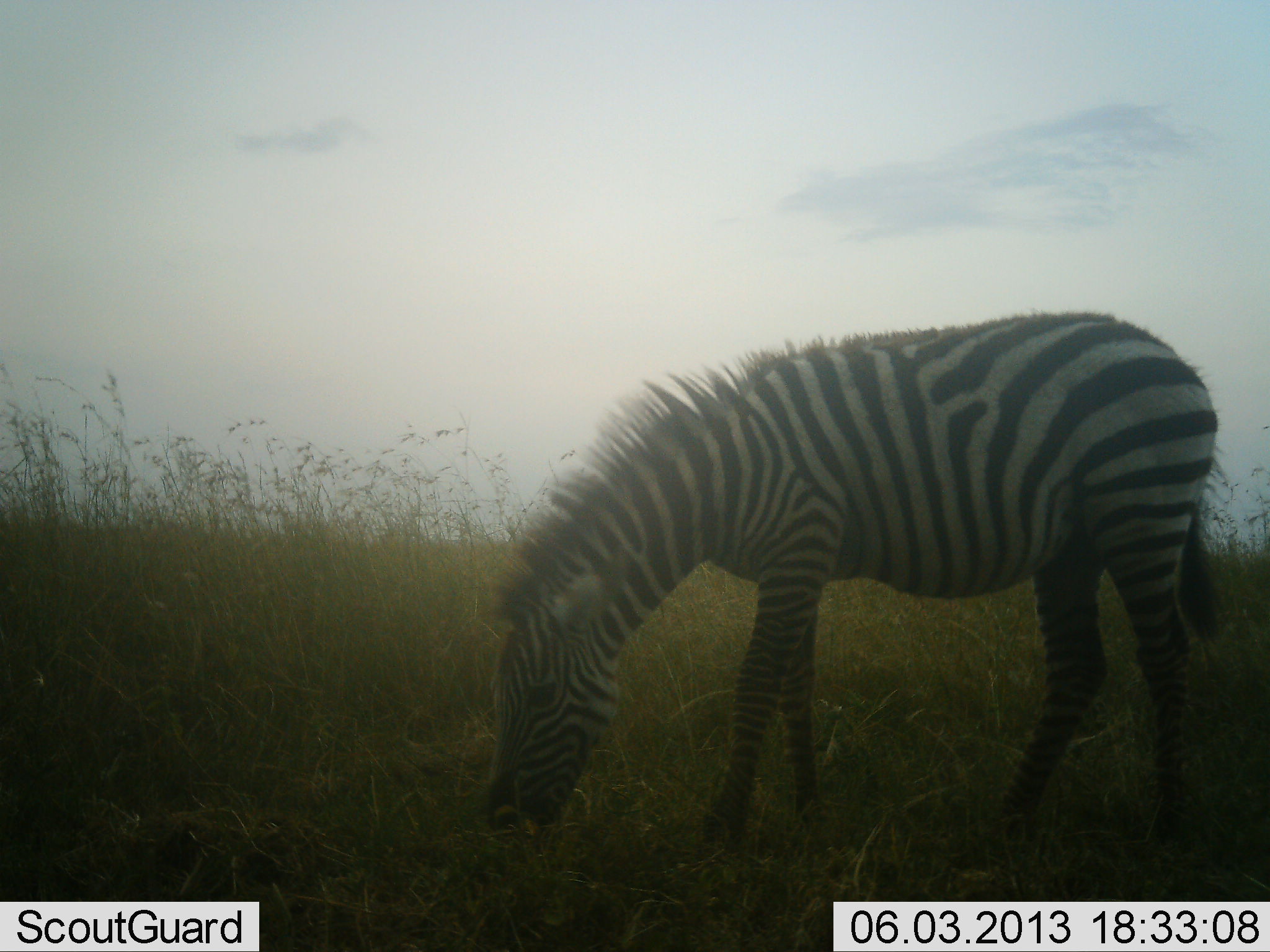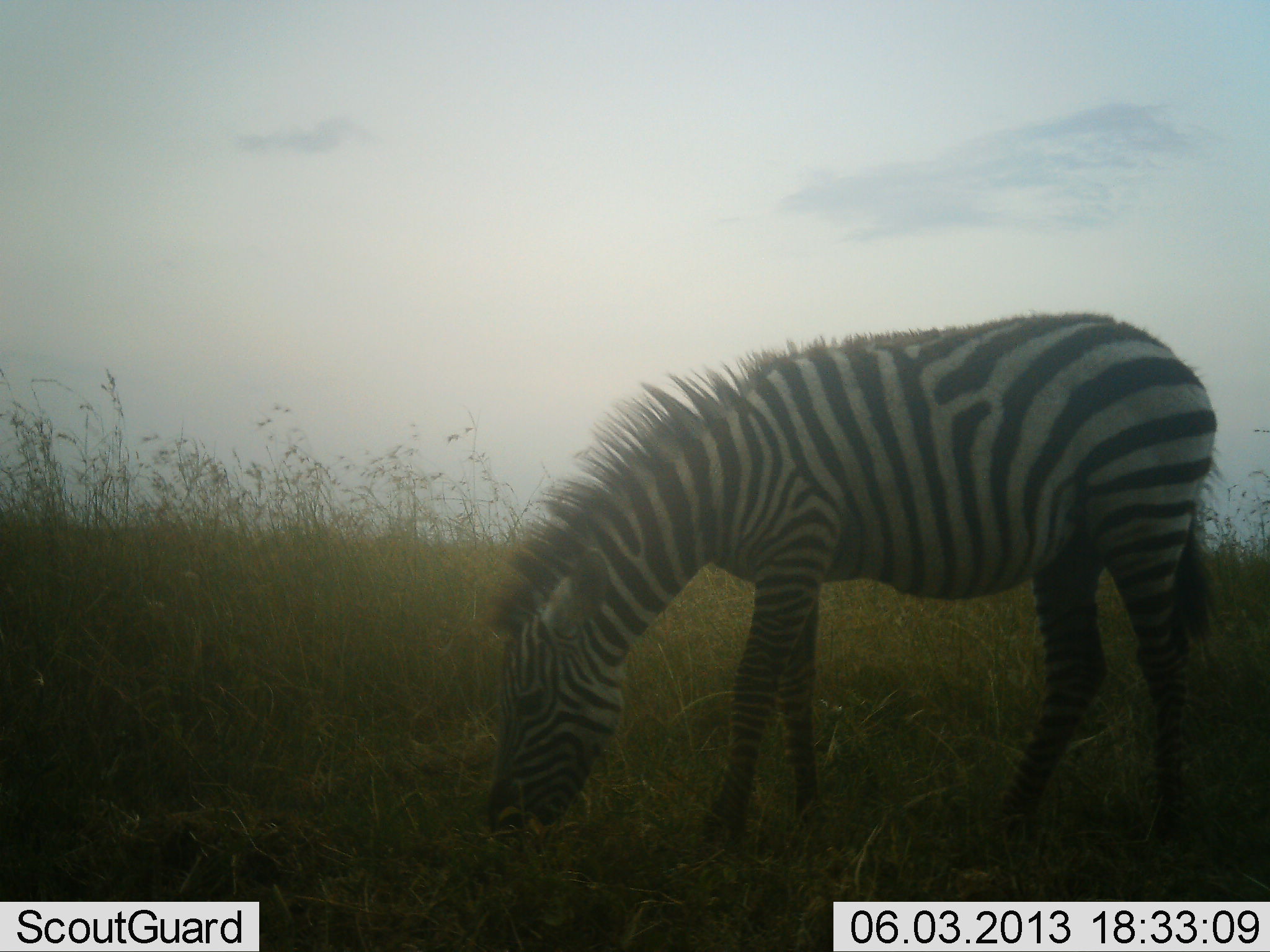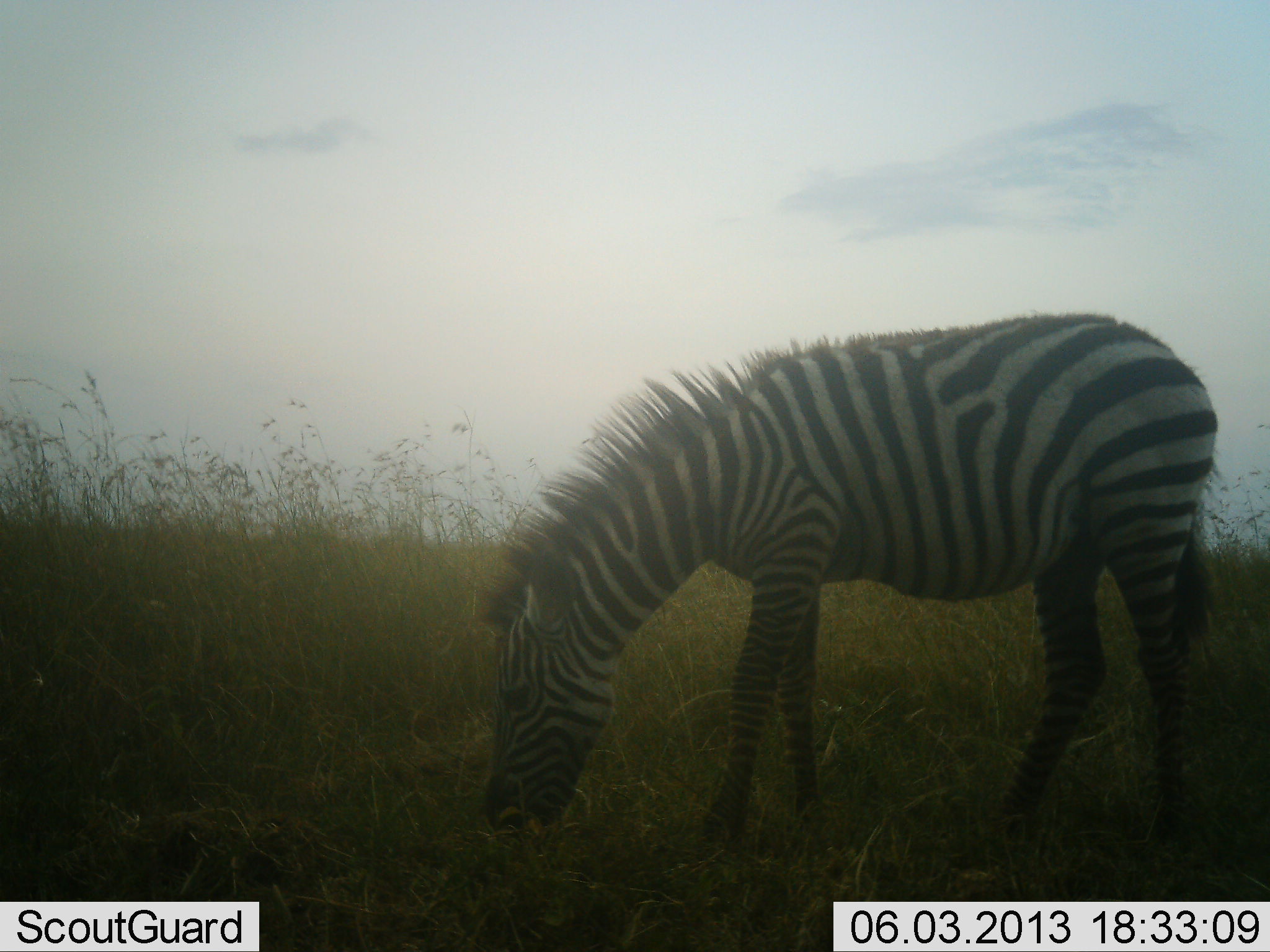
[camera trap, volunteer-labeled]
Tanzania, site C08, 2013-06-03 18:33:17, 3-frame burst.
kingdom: Animalia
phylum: Chordata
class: Mammalia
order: Perissodactyla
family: Equidae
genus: Equus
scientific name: Equus quagga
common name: plains zebra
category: zebra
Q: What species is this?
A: Zebra (plains zebra) (Equus quagga).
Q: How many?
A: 1.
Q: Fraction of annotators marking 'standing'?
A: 20%.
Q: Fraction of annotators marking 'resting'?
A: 0%.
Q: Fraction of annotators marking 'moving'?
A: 0%.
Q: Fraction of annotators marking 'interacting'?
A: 0%.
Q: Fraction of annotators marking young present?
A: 0%.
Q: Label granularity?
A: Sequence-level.